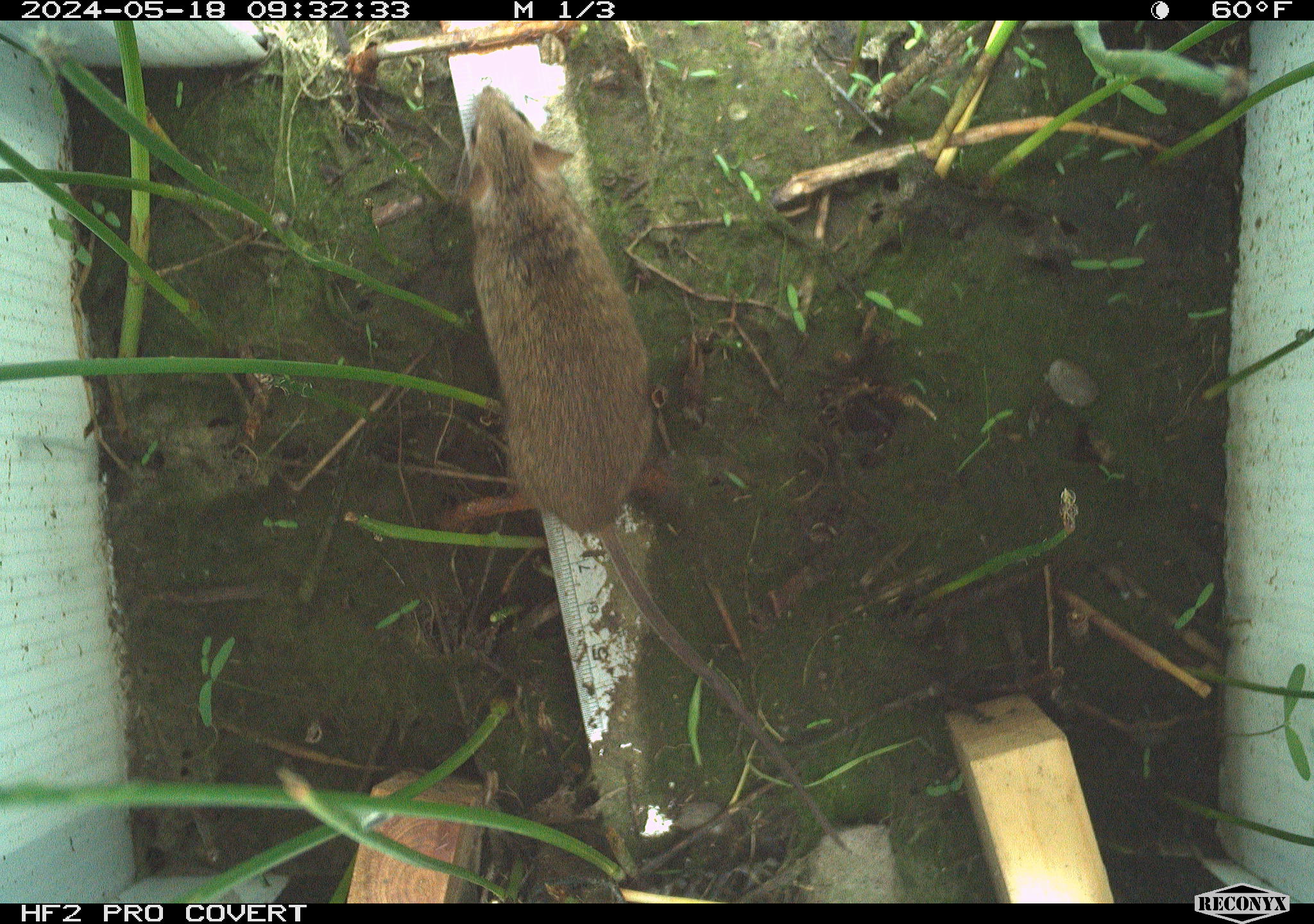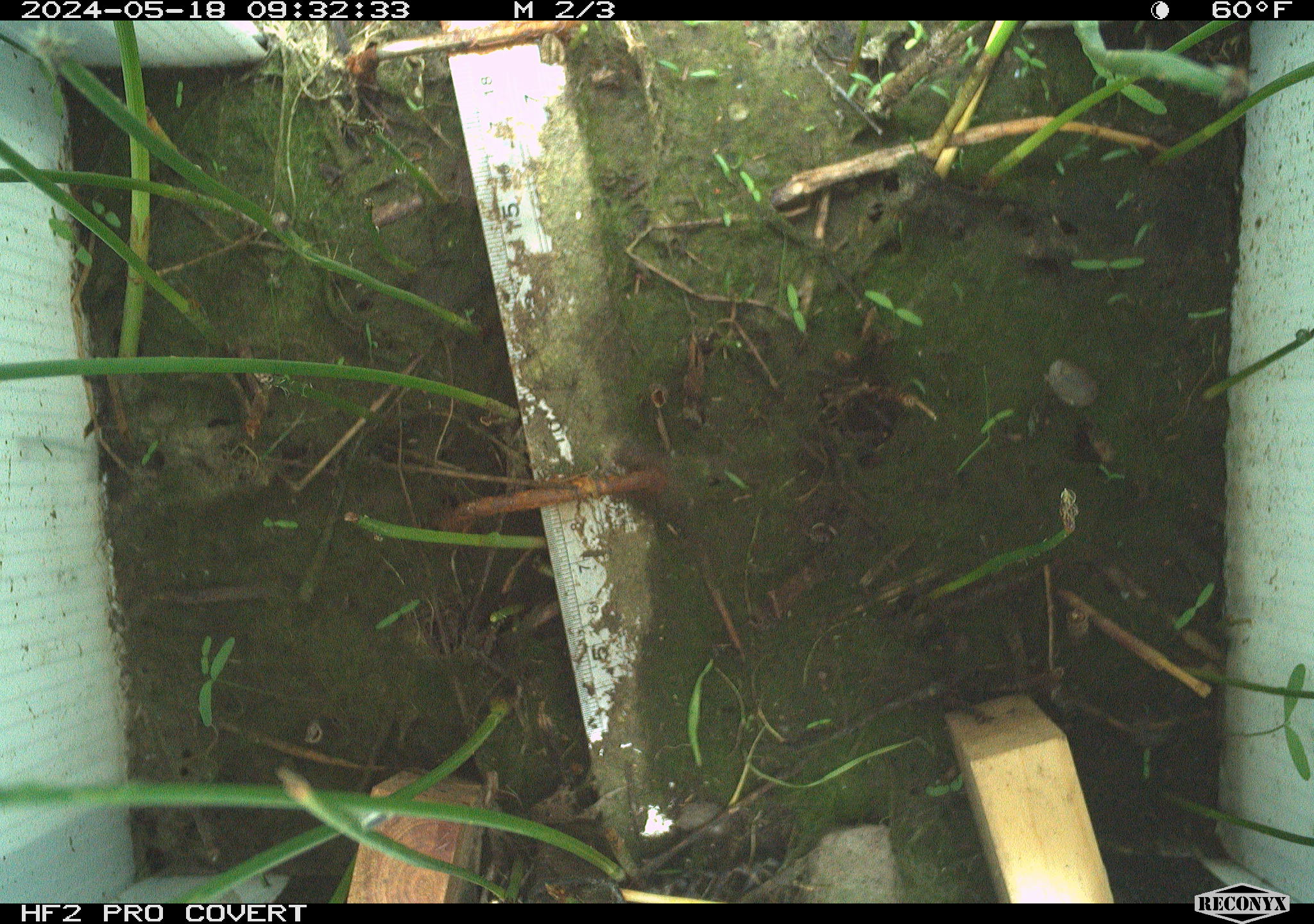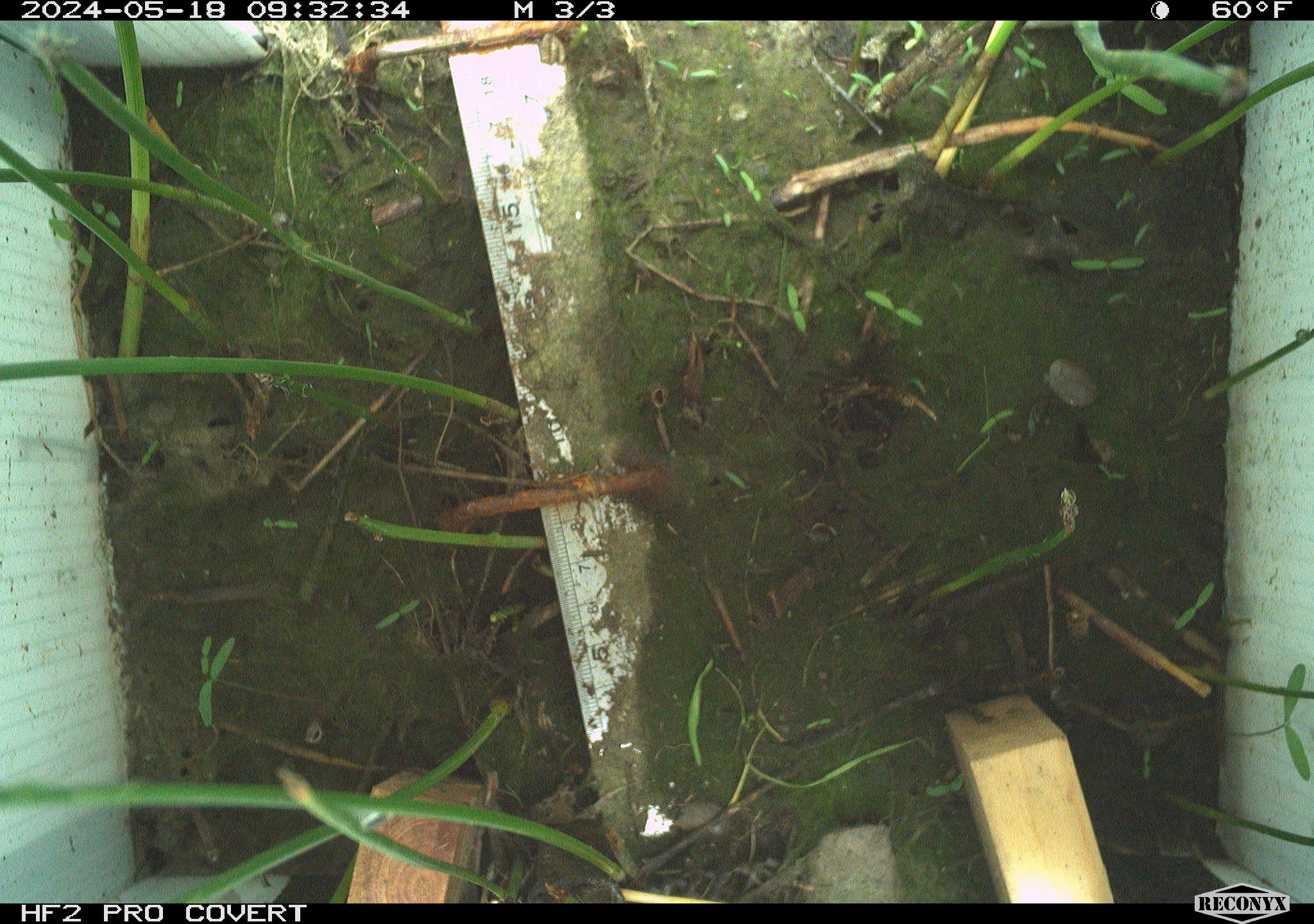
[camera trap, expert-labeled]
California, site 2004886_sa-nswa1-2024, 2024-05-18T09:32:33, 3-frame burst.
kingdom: Animalia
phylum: Chordata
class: Mammalia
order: Rodentia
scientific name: Rodentia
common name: mouse species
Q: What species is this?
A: Mouse species (Rodentia).